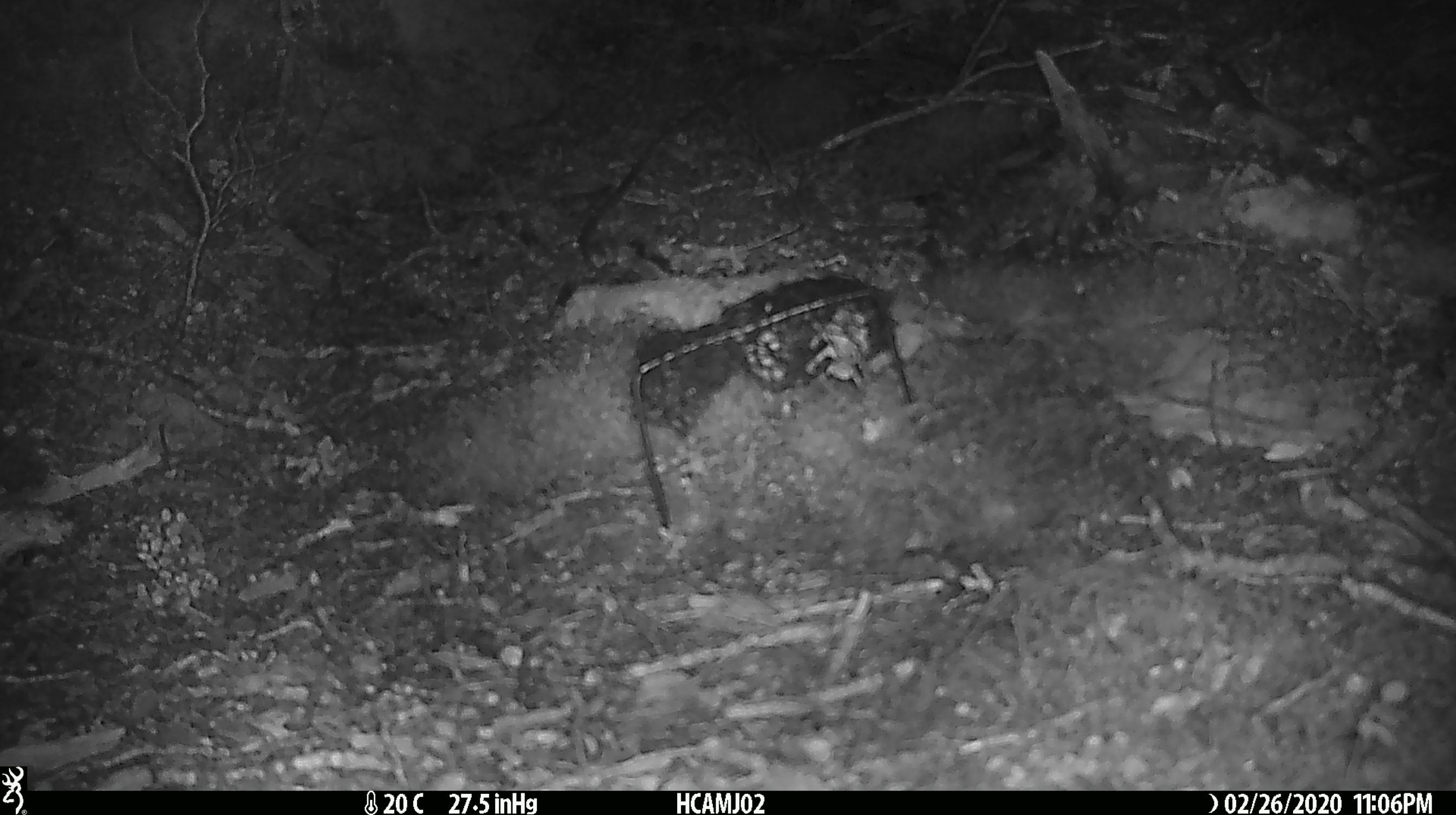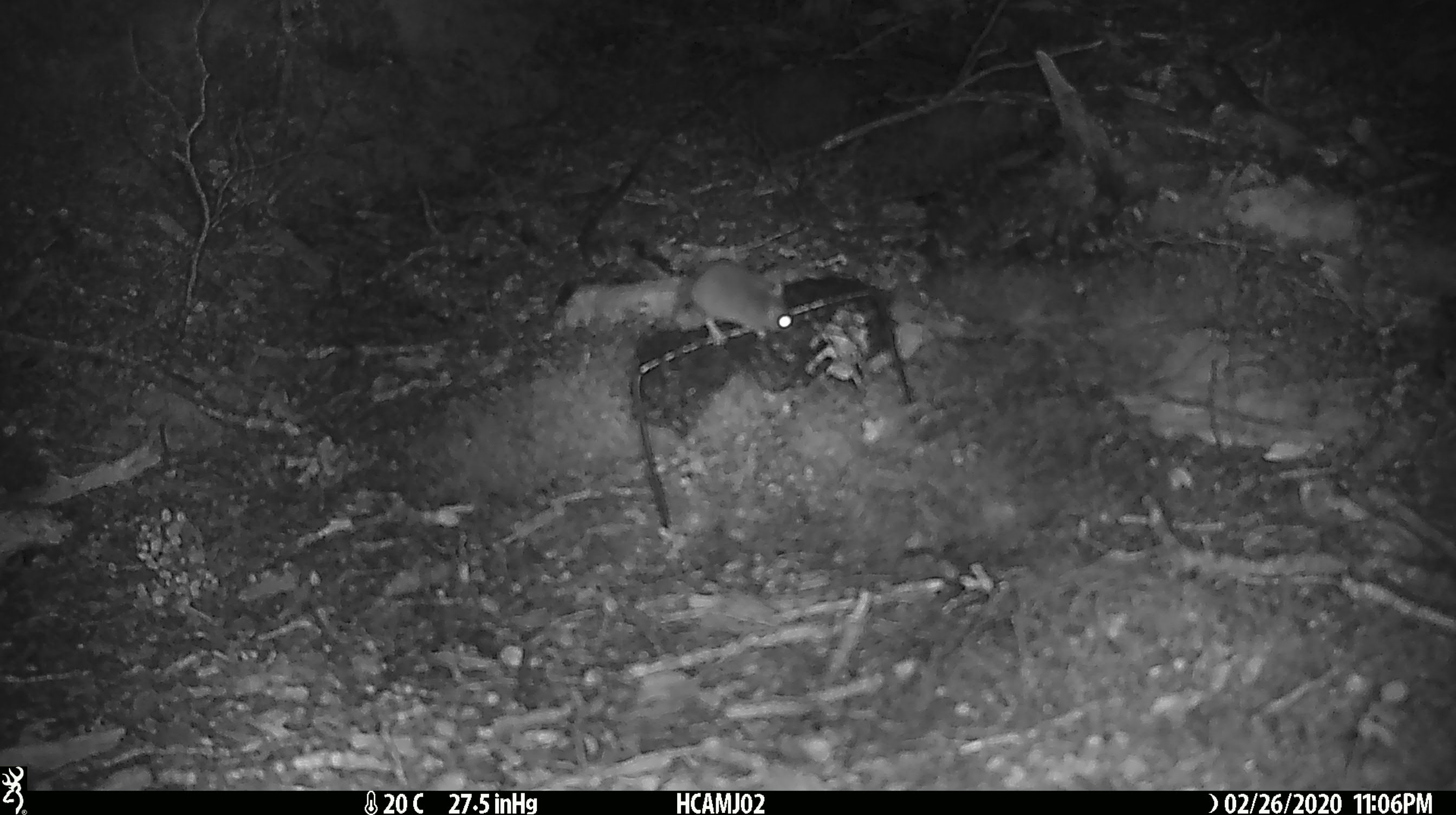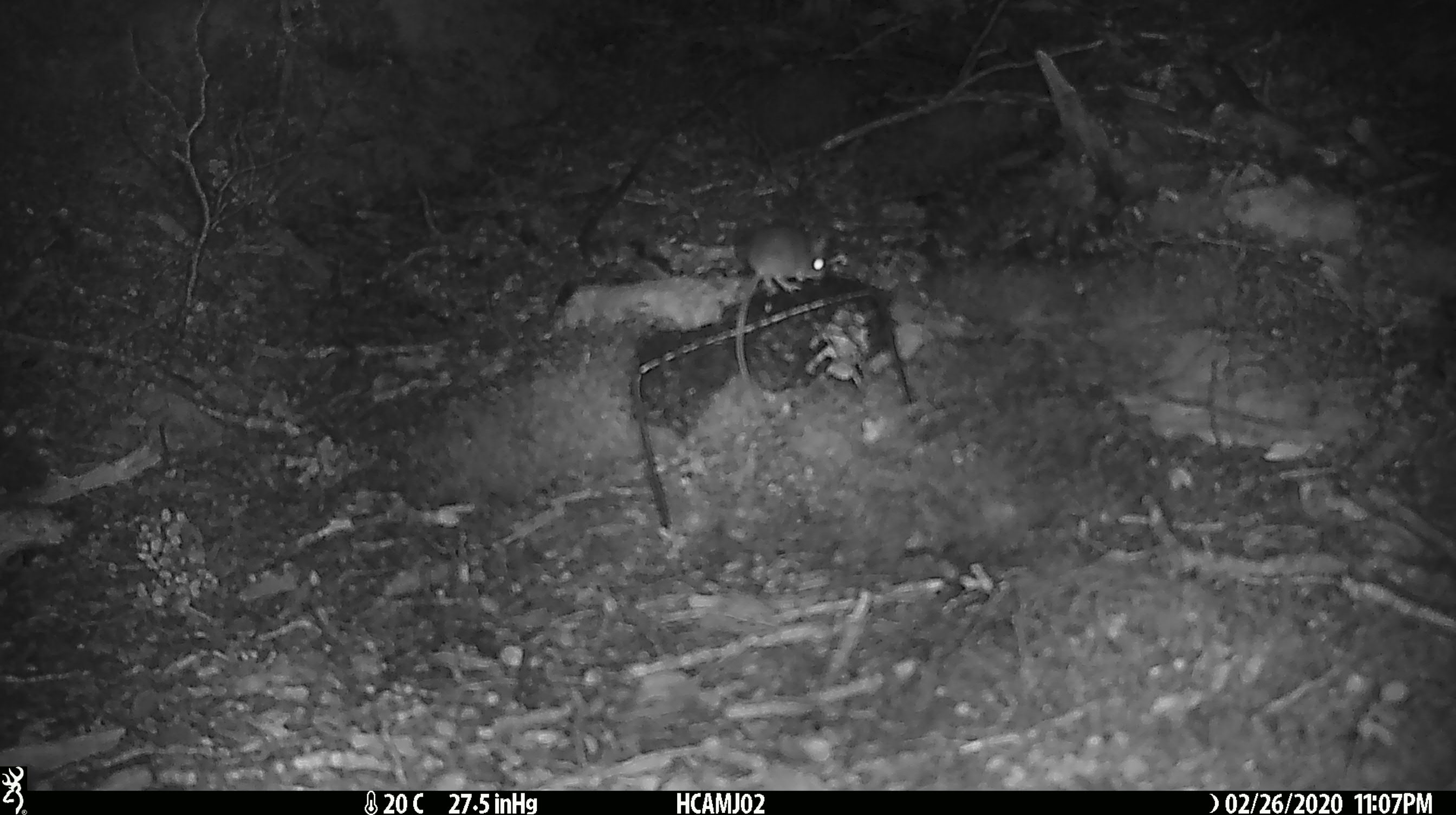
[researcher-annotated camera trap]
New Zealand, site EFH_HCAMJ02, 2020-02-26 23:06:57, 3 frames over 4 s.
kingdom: Animalia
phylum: Chordata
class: Mammalia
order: Rodentia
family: Muridae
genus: Mus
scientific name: Mus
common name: mouse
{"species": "mouse (Mus)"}